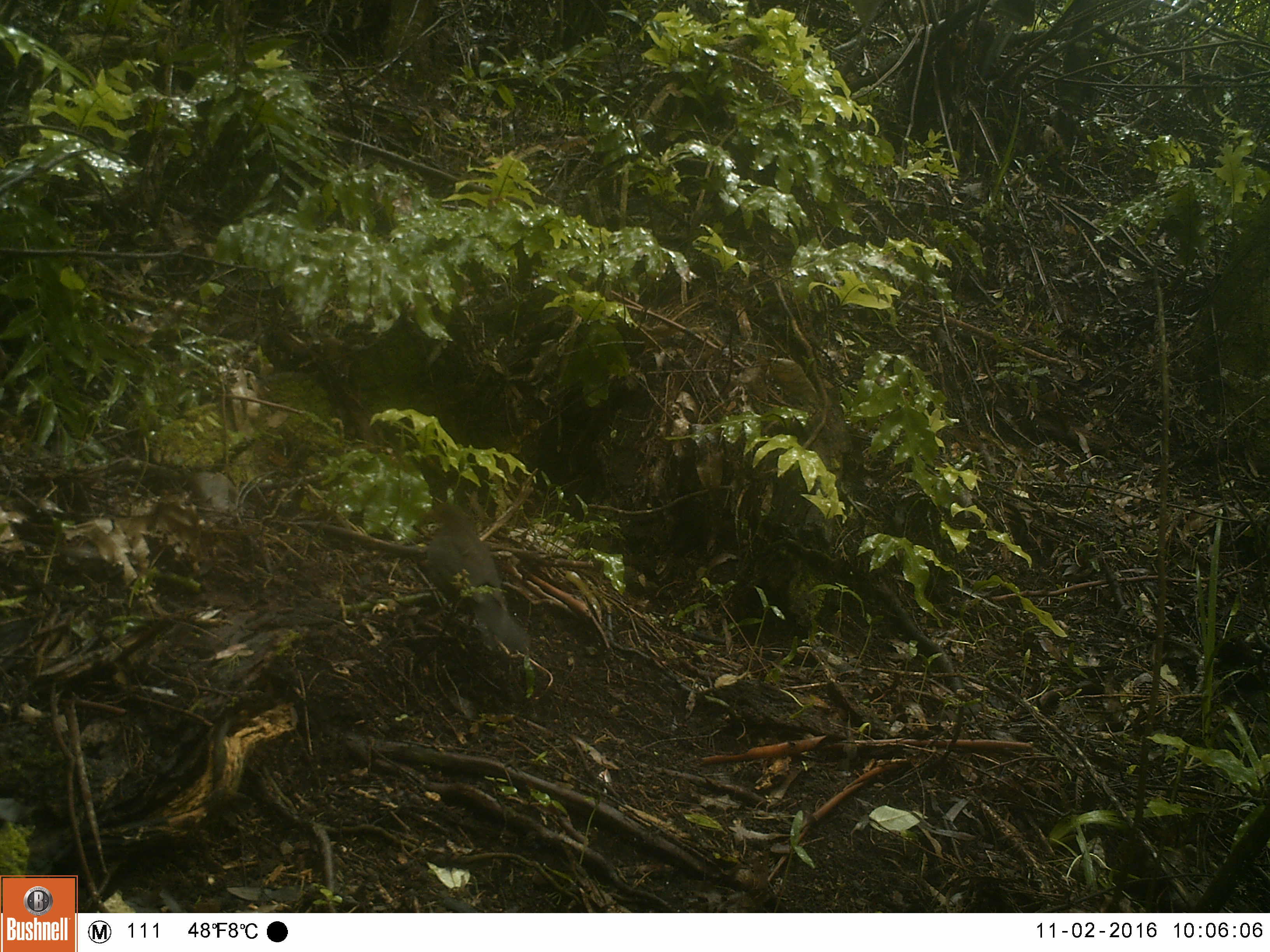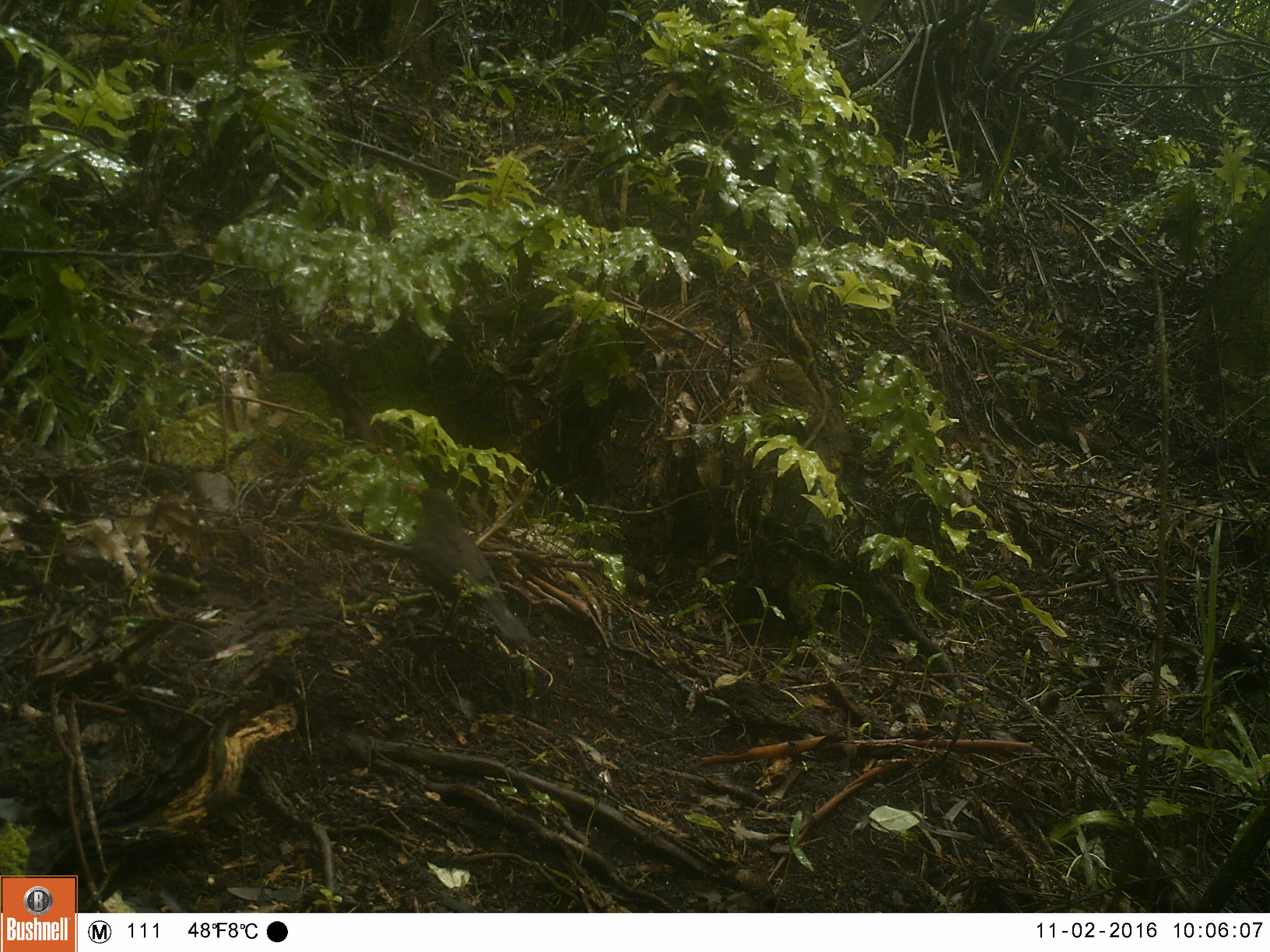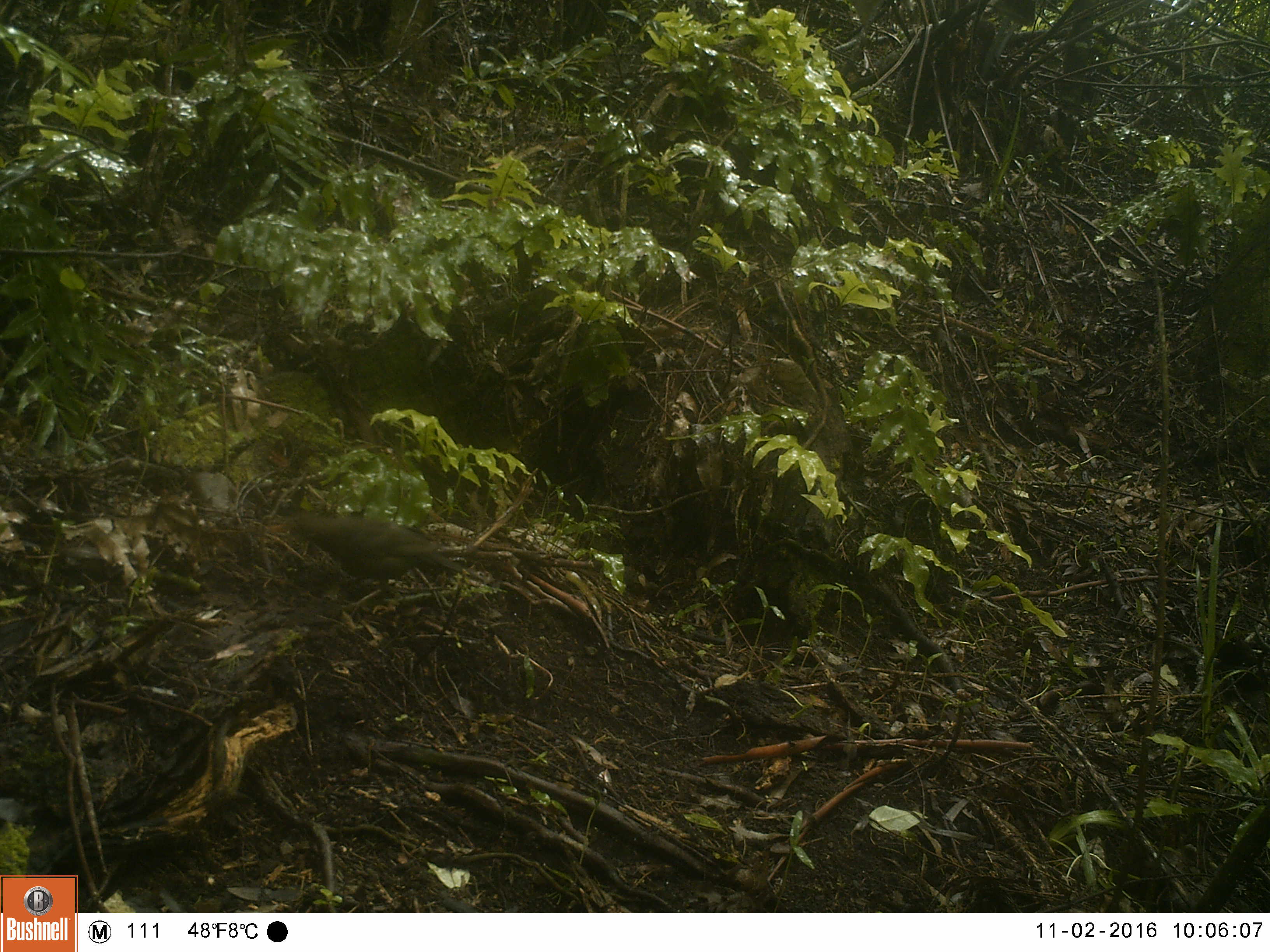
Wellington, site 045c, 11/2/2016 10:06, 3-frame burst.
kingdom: Animalia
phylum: Chordata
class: Aves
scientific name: Aves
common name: bird